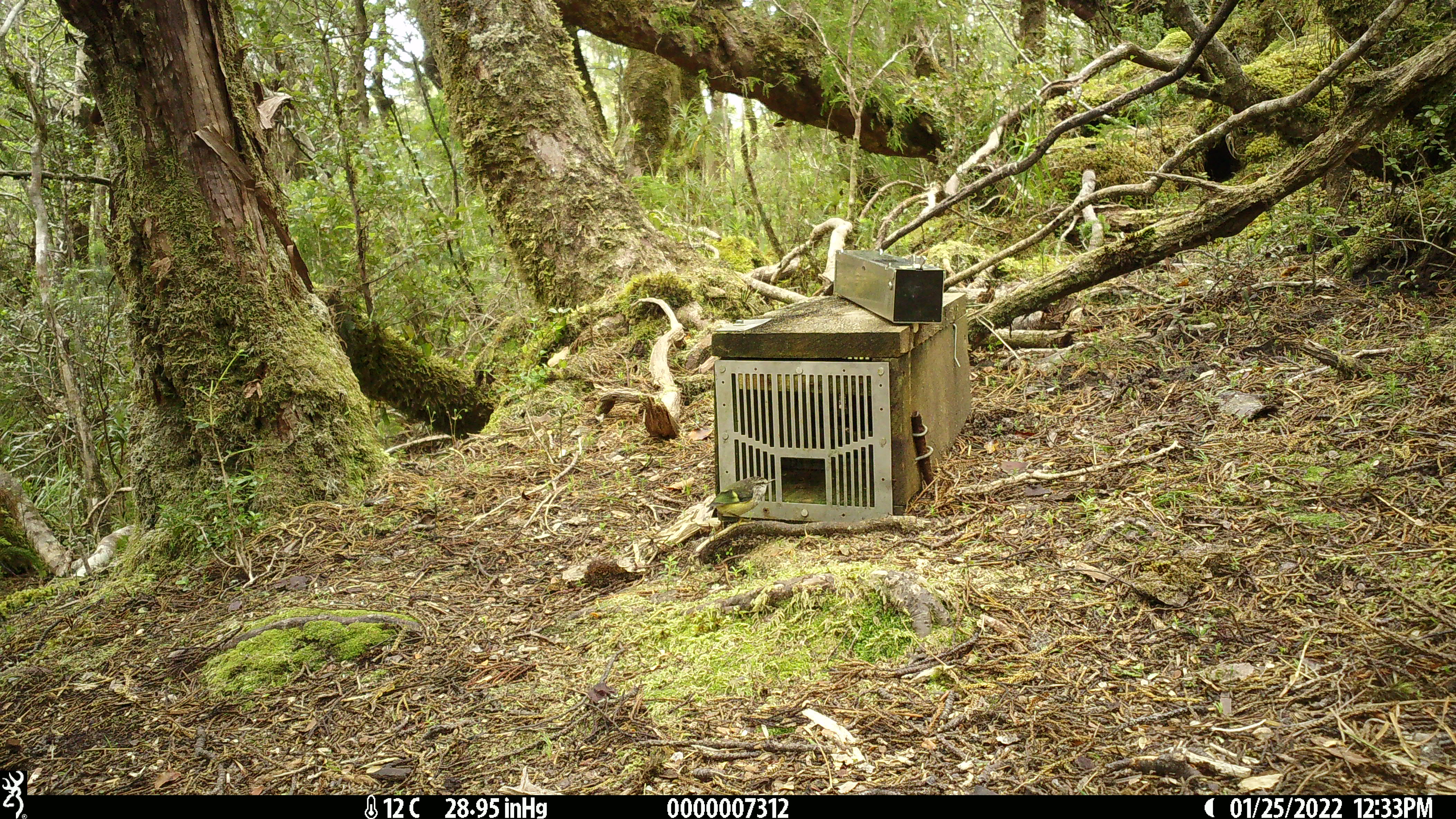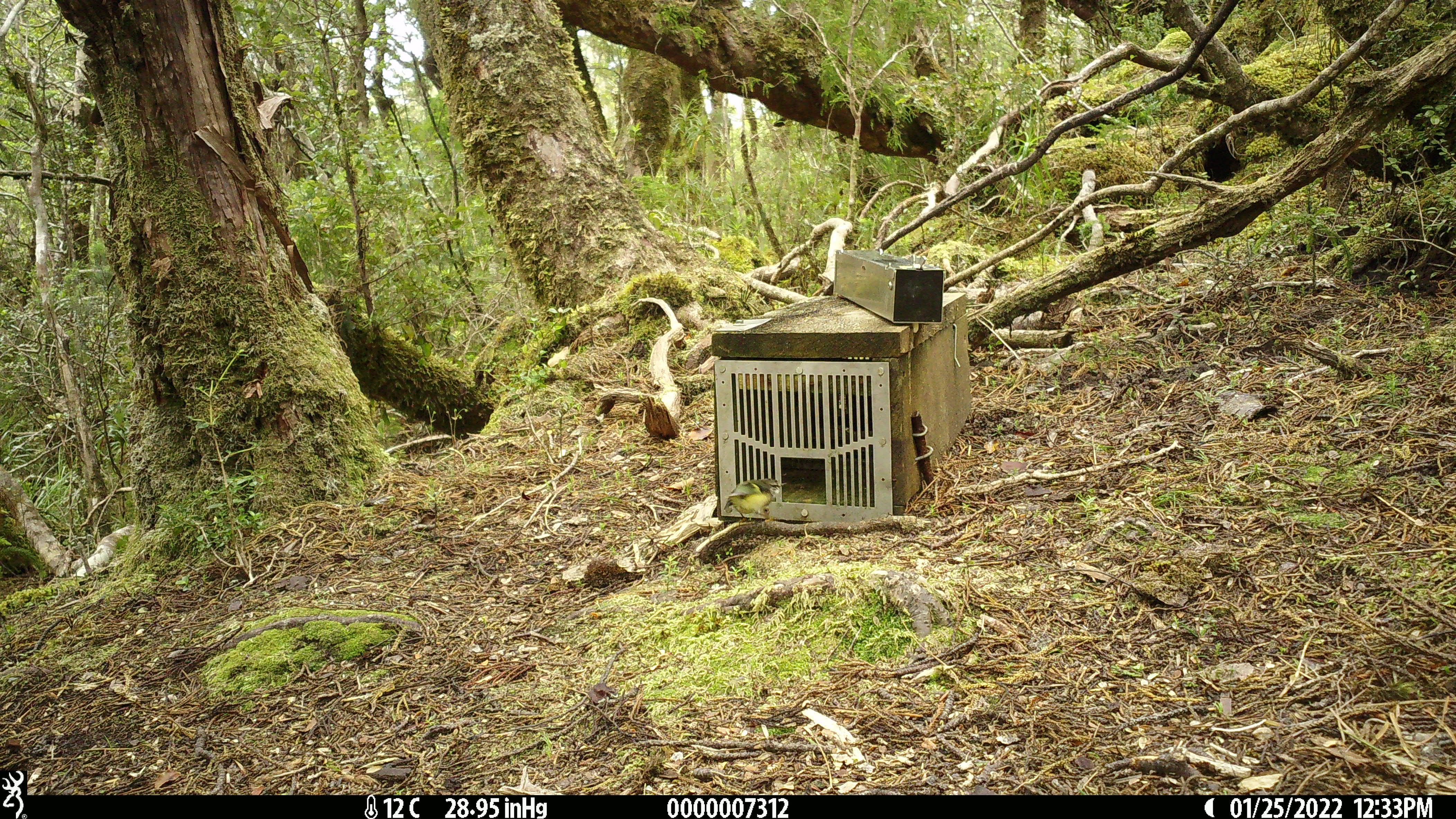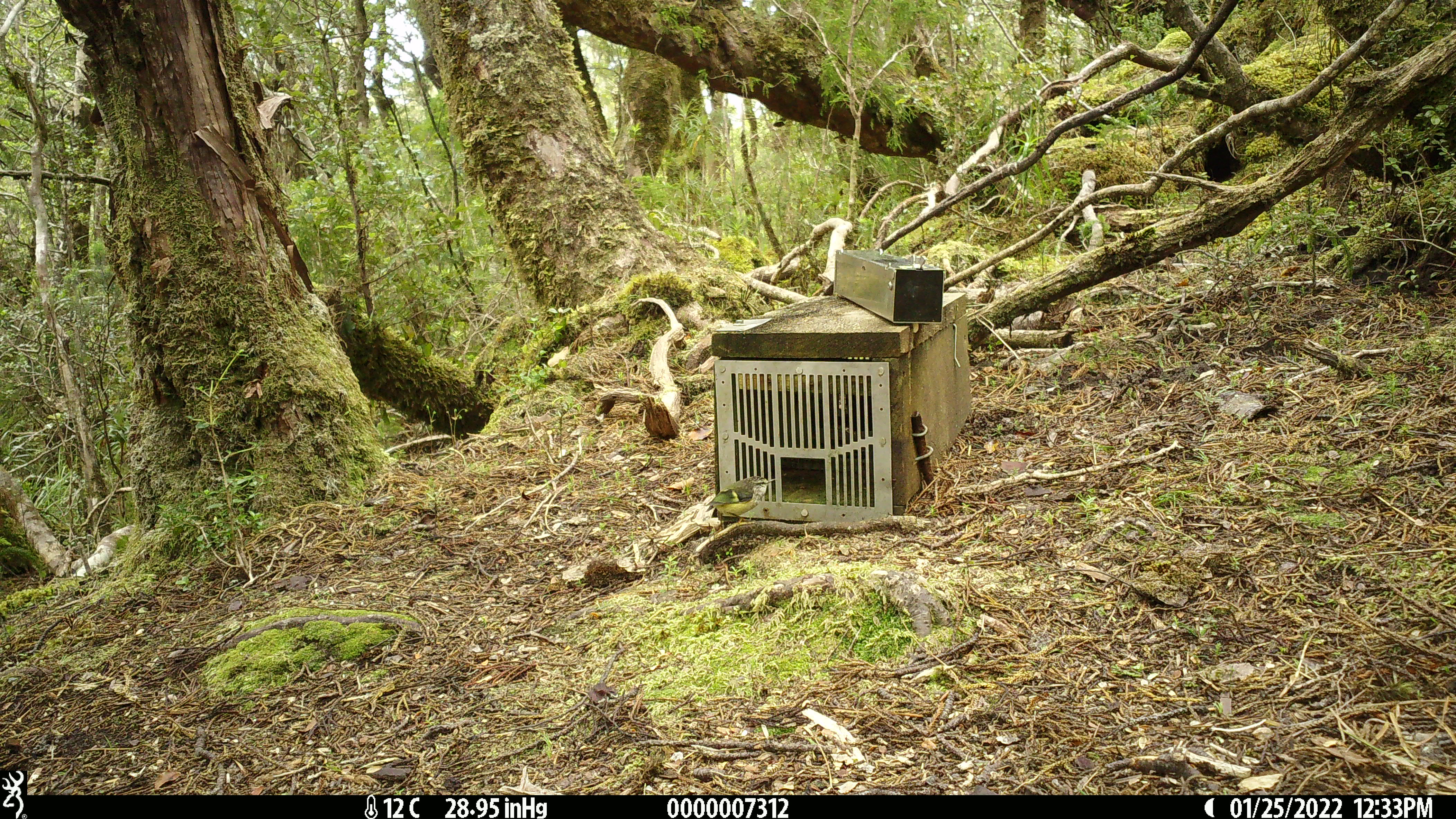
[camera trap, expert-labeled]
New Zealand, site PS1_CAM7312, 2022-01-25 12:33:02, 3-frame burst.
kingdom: Animalia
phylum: Chordata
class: Aves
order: Passeriformes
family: Acanthisittidae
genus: Acanthisitta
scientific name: Acanthisitta chloris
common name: rifleman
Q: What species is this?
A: Rifleman (Acanthisitta chloris).